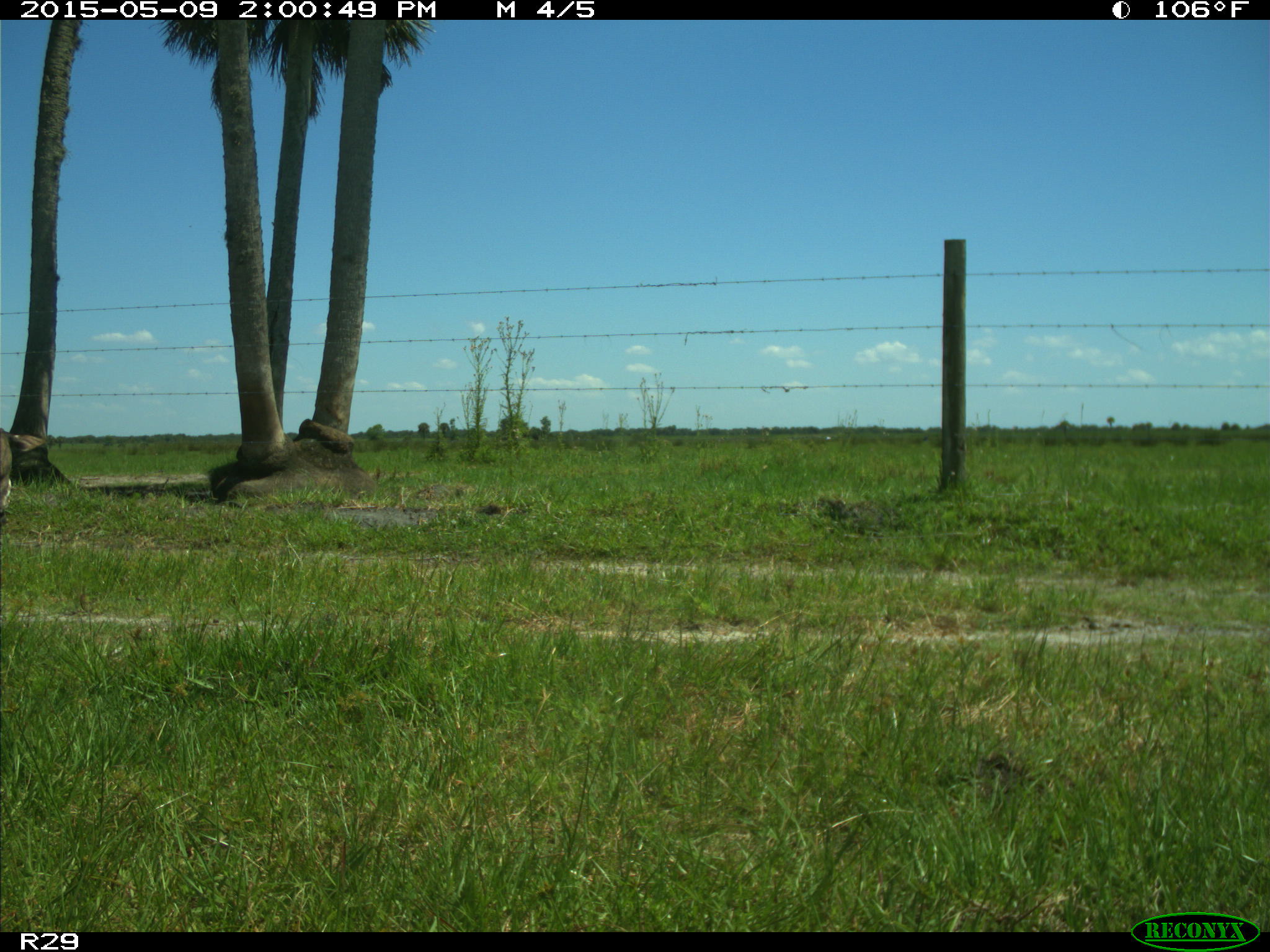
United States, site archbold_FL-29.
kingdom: Animalia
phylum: Chordata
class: Mammalia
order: Artiodactyla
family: Bovidae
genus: Bos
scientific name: Bos taurus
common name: domestic cow